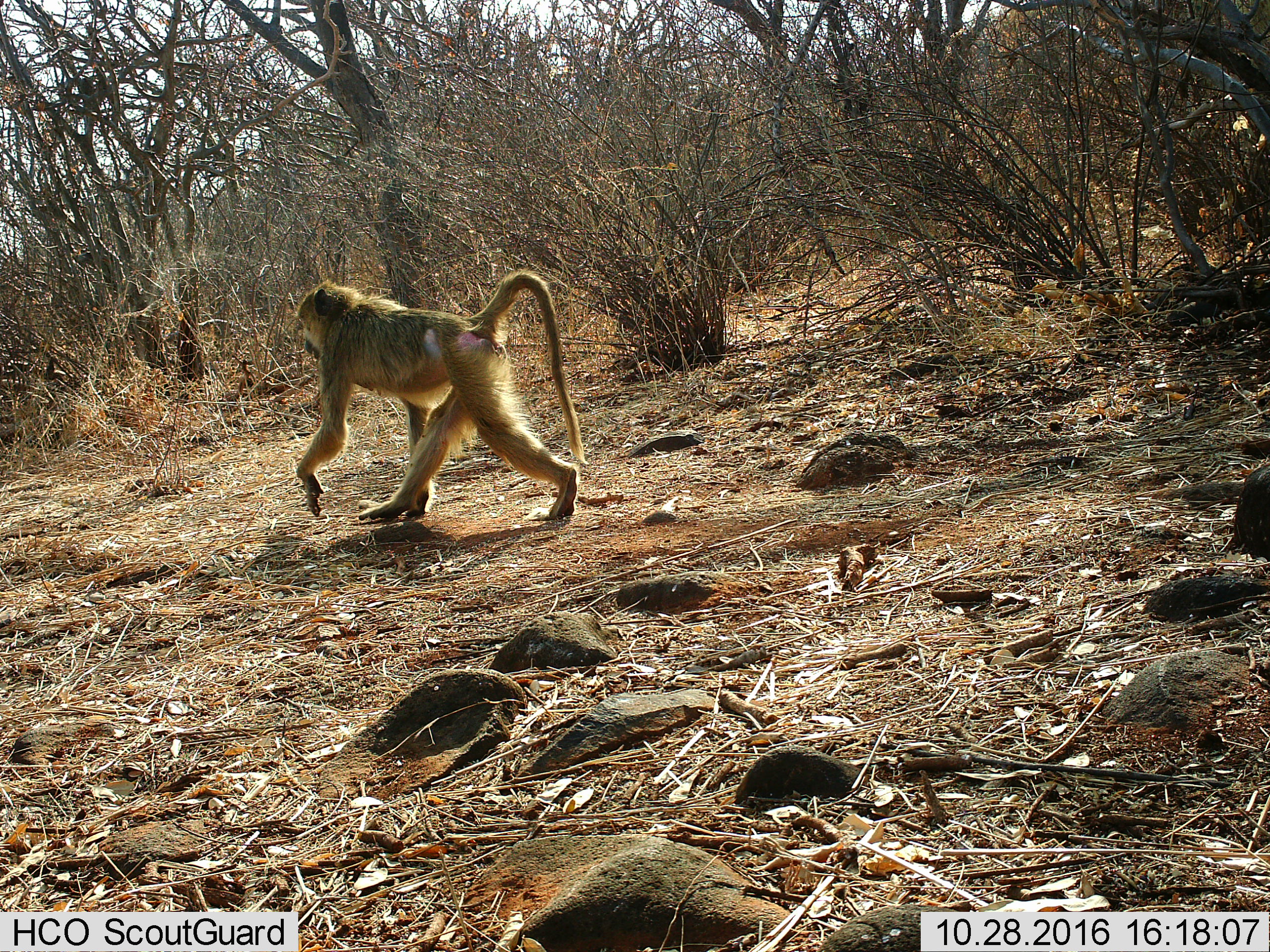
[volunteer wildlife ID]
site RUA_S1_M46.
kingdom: Animalia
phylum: Chordata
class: Mammalia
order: Primates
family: Cercopithecidae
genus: Papio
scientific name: Papio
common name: baboon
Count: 1.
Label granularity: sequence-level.